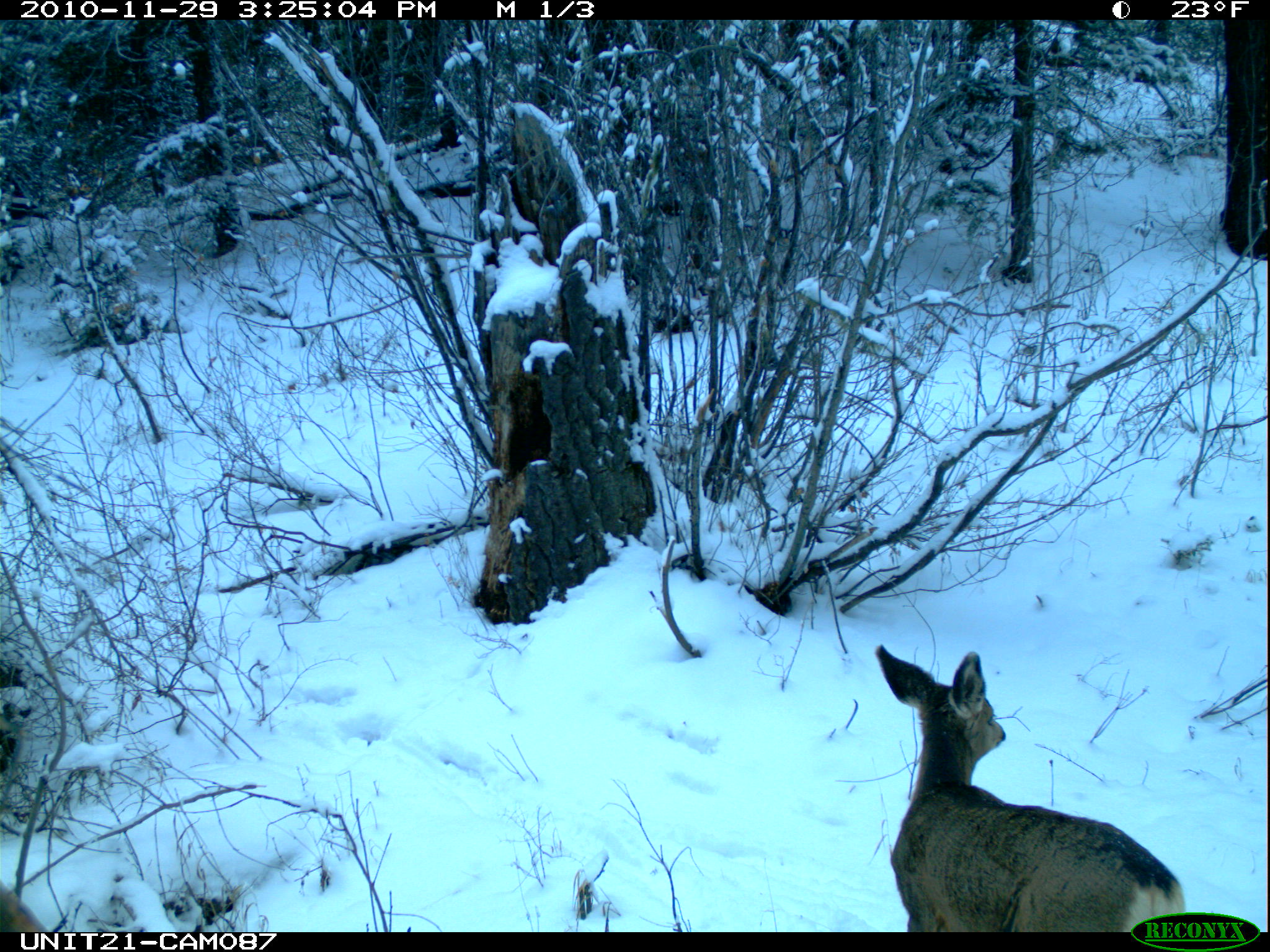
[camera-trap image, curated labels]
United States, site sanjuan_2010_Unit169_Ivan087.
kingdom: Animalia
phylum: Chordata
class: Mammalia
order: Artiodactyla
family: Cervidae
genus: Odocoileus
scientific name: Odocoileus hemionus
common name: mule deer